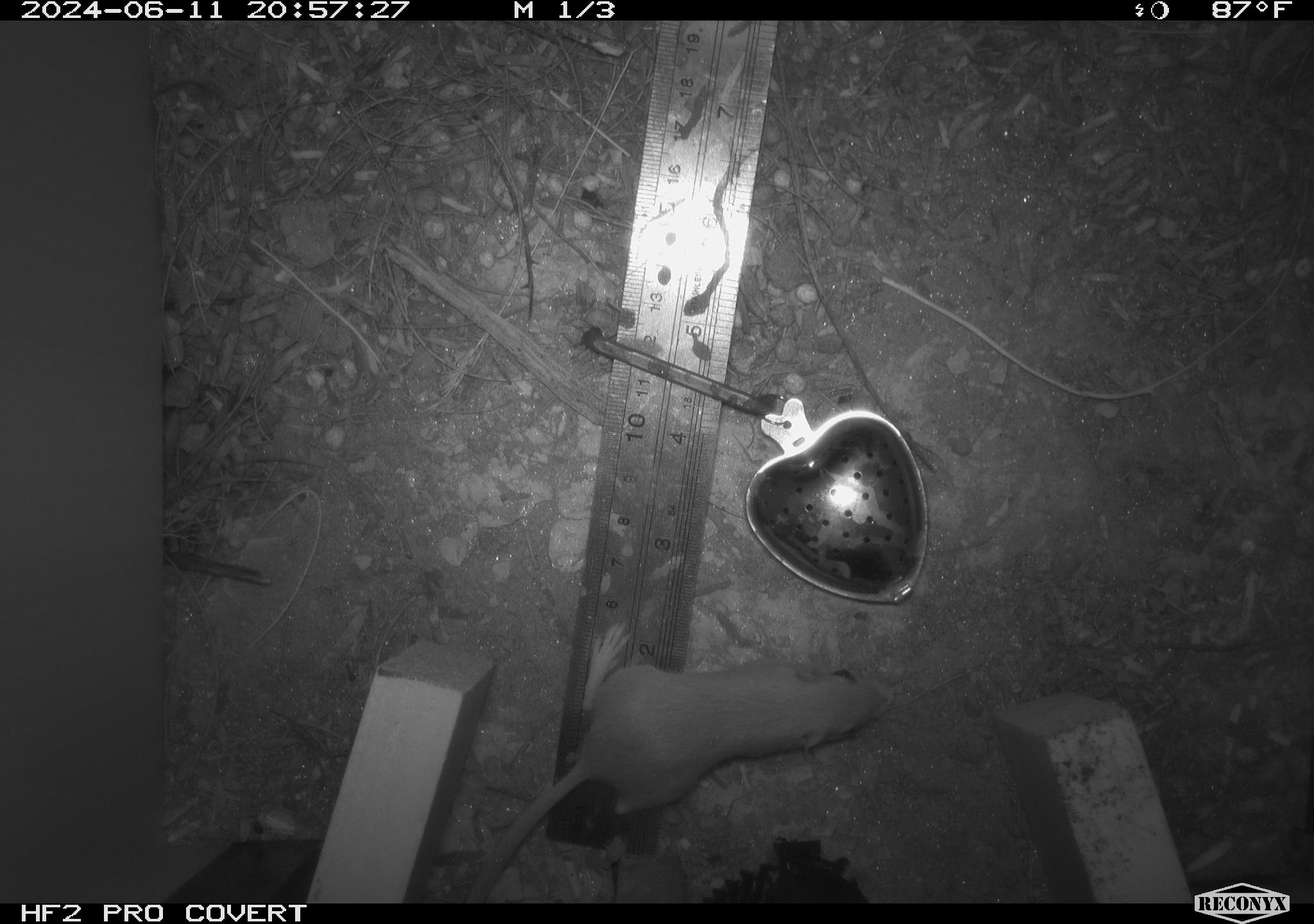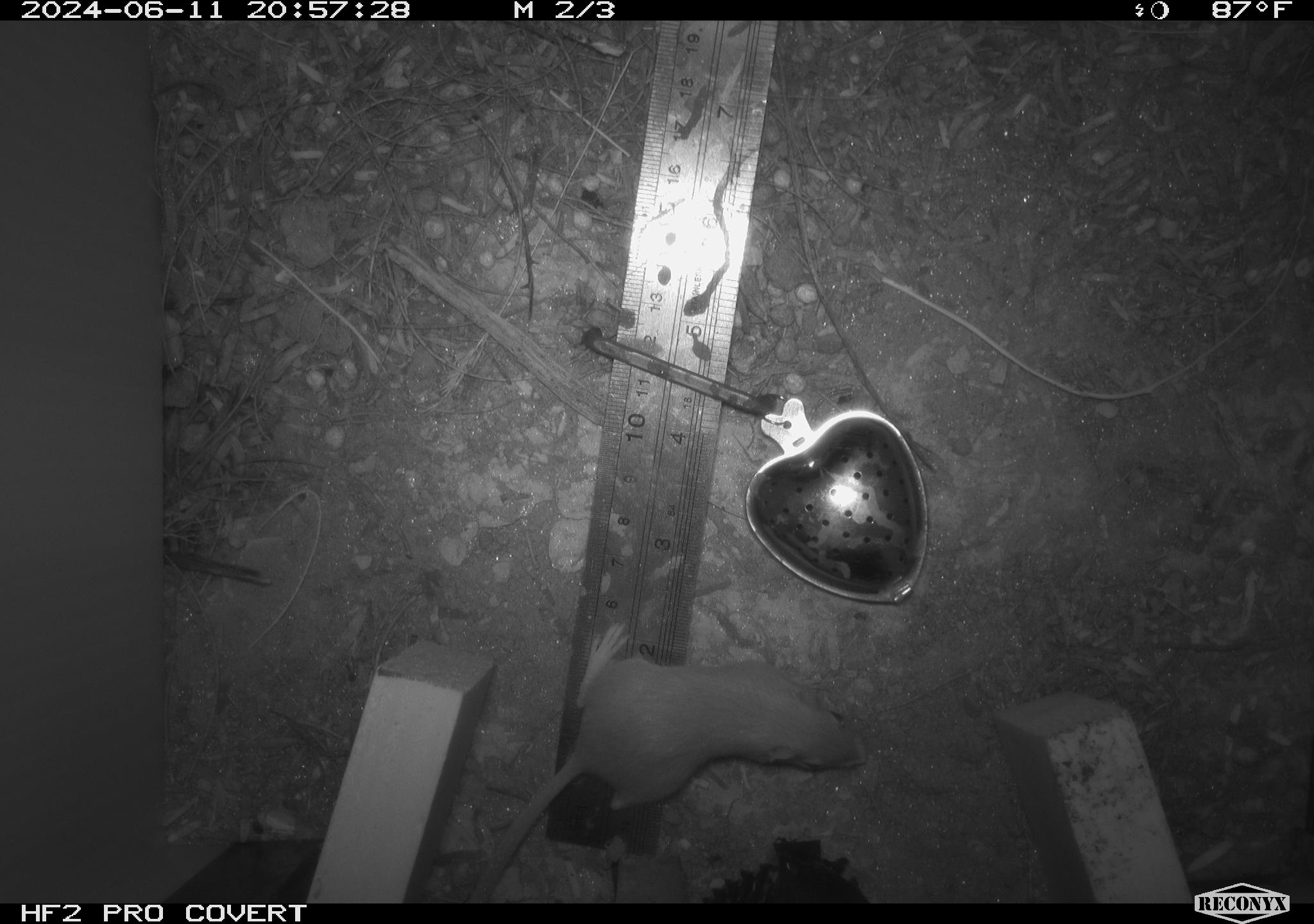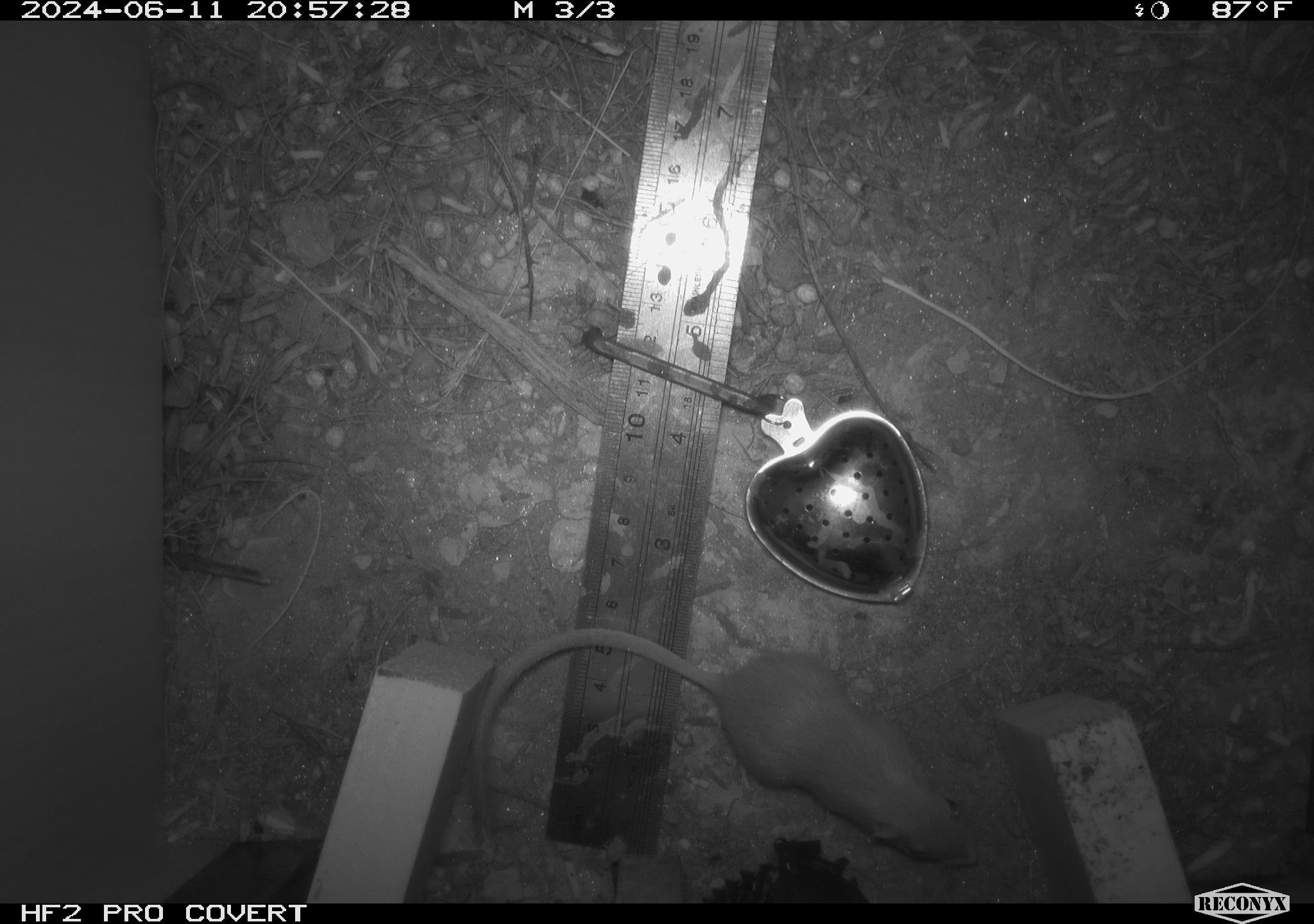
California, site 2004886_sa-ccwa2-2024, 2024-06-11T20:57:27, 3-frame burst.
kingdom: Animalia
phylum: Chordata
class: Mammalia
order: Rodentia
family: Heteromyidae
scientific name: Heteromyidae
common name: kangaroo rats and pocket mice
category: heteromyidae family